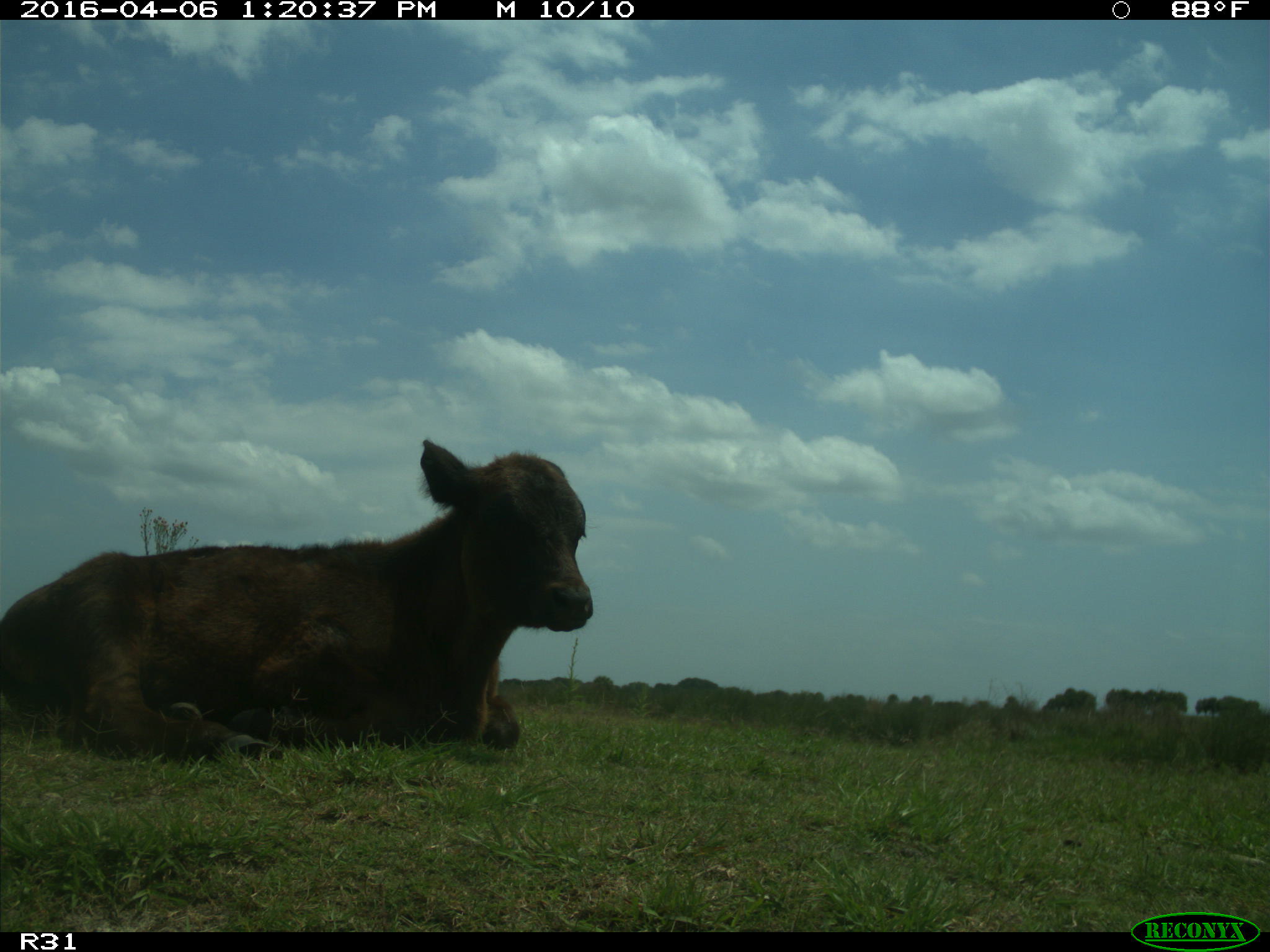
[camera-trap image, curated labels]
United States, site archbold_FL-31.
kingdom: Animalia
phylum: Chordata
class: Mammalia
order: Artiodactyla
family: Bovidae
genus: Bos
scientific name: Bos taurus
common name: domestic cow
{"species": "Bos taurus (domestic cow)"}